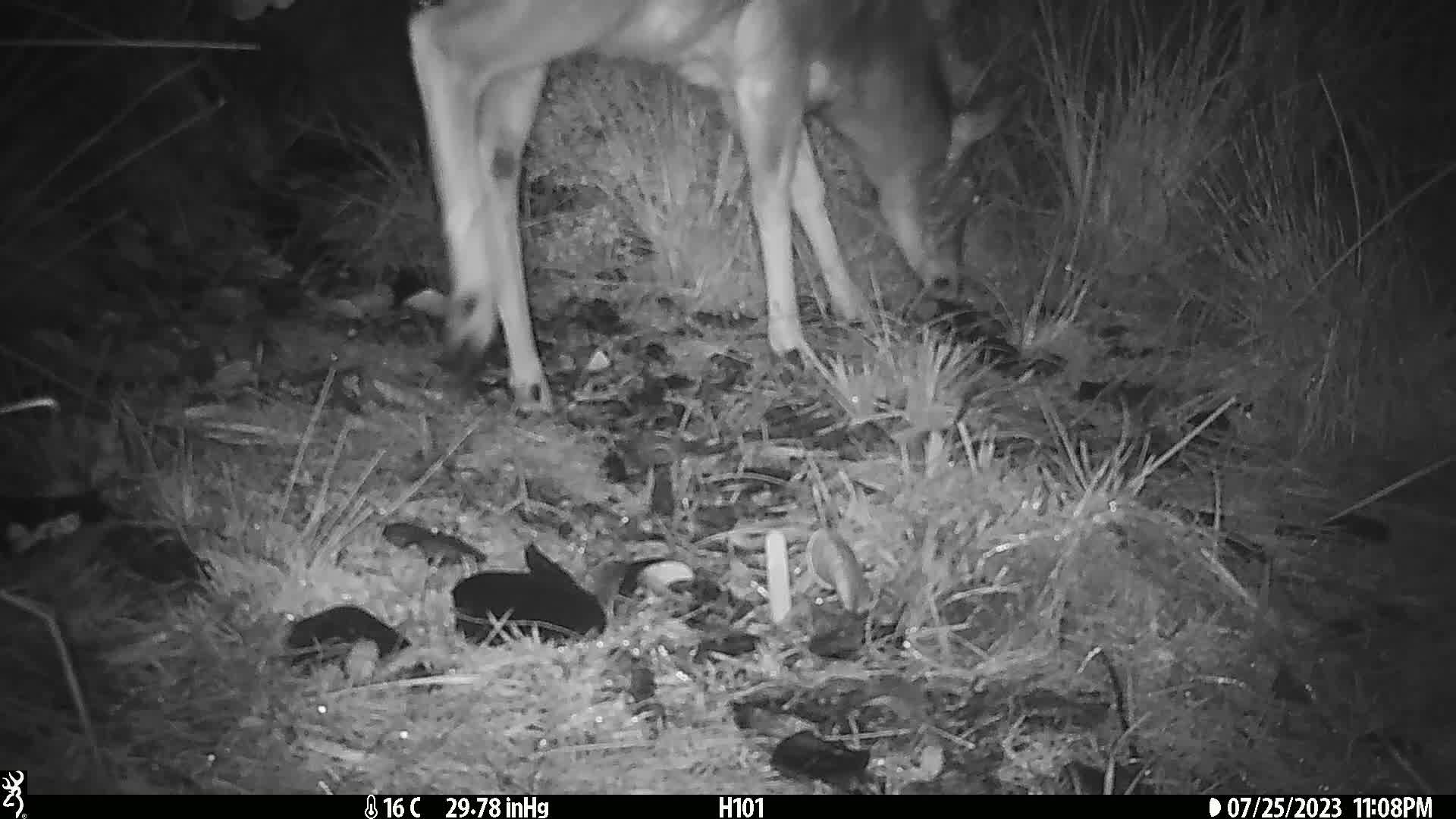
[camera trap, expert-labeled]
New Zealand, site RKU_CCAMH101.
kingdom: Animalia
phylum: Chordata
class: Mammalia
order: Artiodactyla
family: Cervidae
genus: Odocoileus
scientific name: Odocoileus virginianus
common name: white-tailed deer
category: white tailed deer